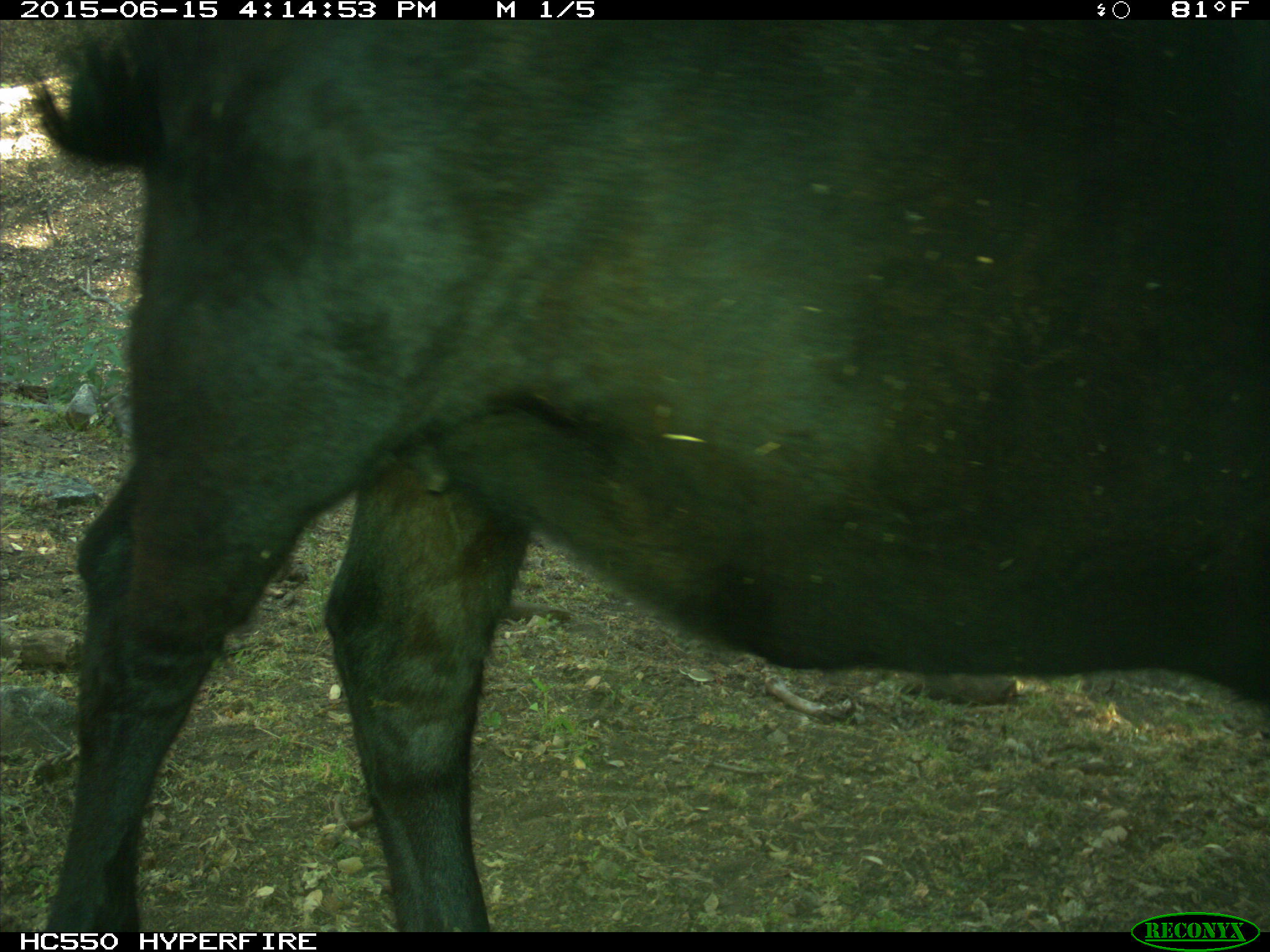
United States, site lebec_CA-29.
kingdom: Animalia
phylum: Chordata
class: Mammalia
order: Artiodactyla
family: Bovidae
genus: Bos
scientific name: Bos taurus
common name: domestic cow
Bos taurus (domestic cow).